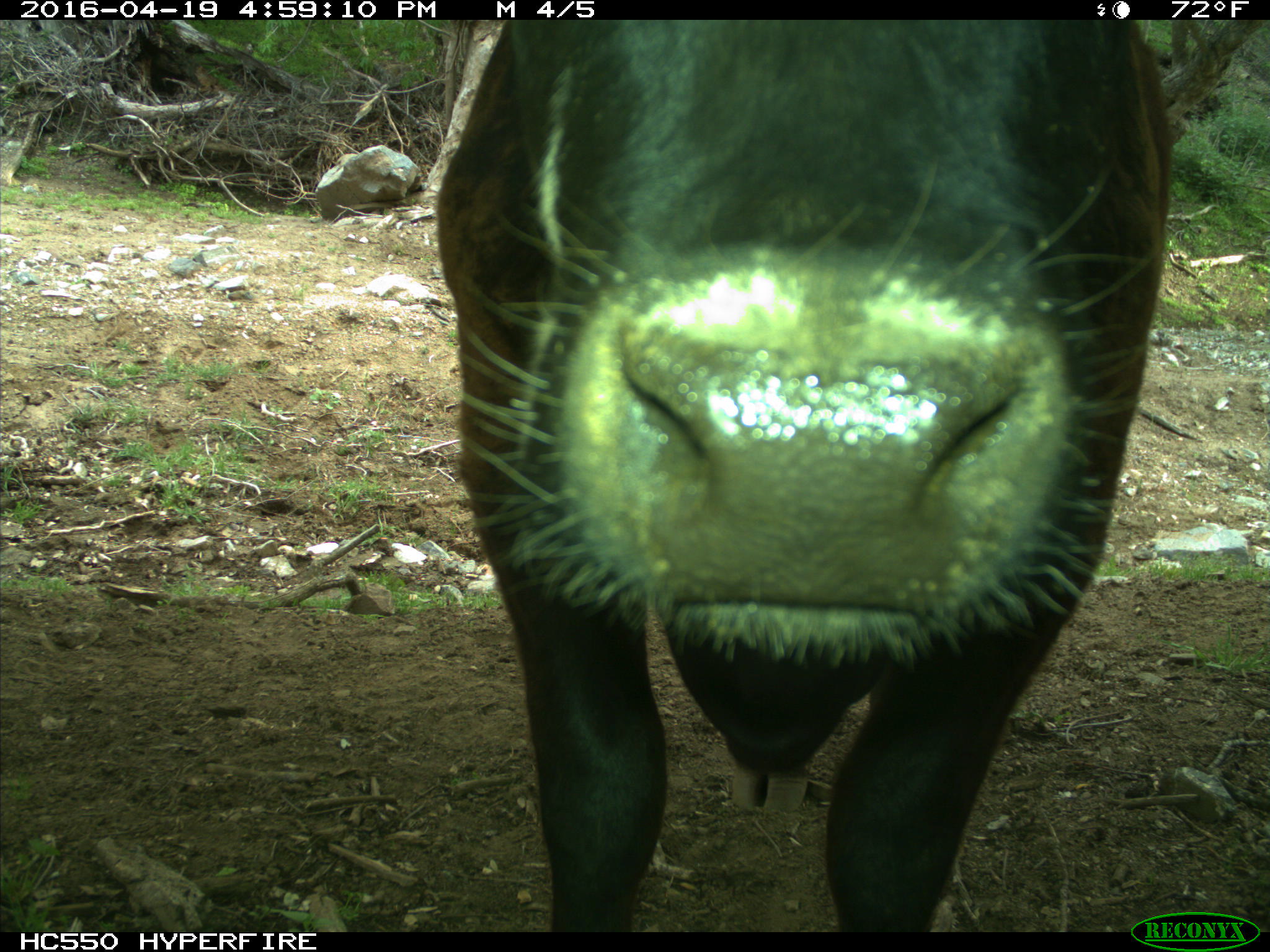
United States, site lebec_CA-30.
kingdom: Animalia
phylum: Chordata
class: Mammalia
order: Artiodactyla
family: Bovidae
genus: Bos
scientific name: Bos taurus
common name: domestic cow